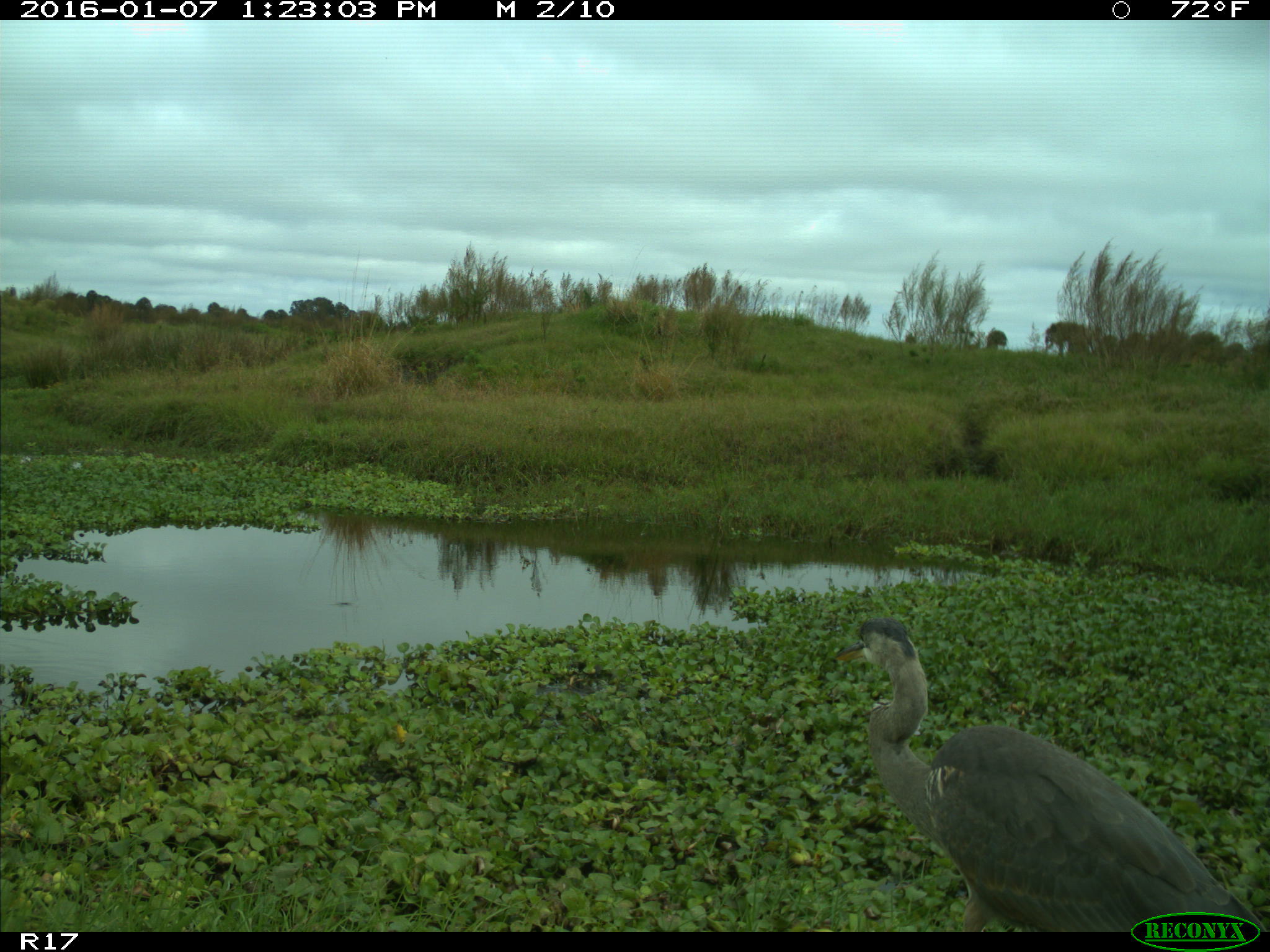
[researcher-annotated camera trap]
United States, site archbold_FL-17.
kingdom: Animalia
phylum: Chordata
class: Aves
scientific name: Aves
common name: birds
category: unidentified bird